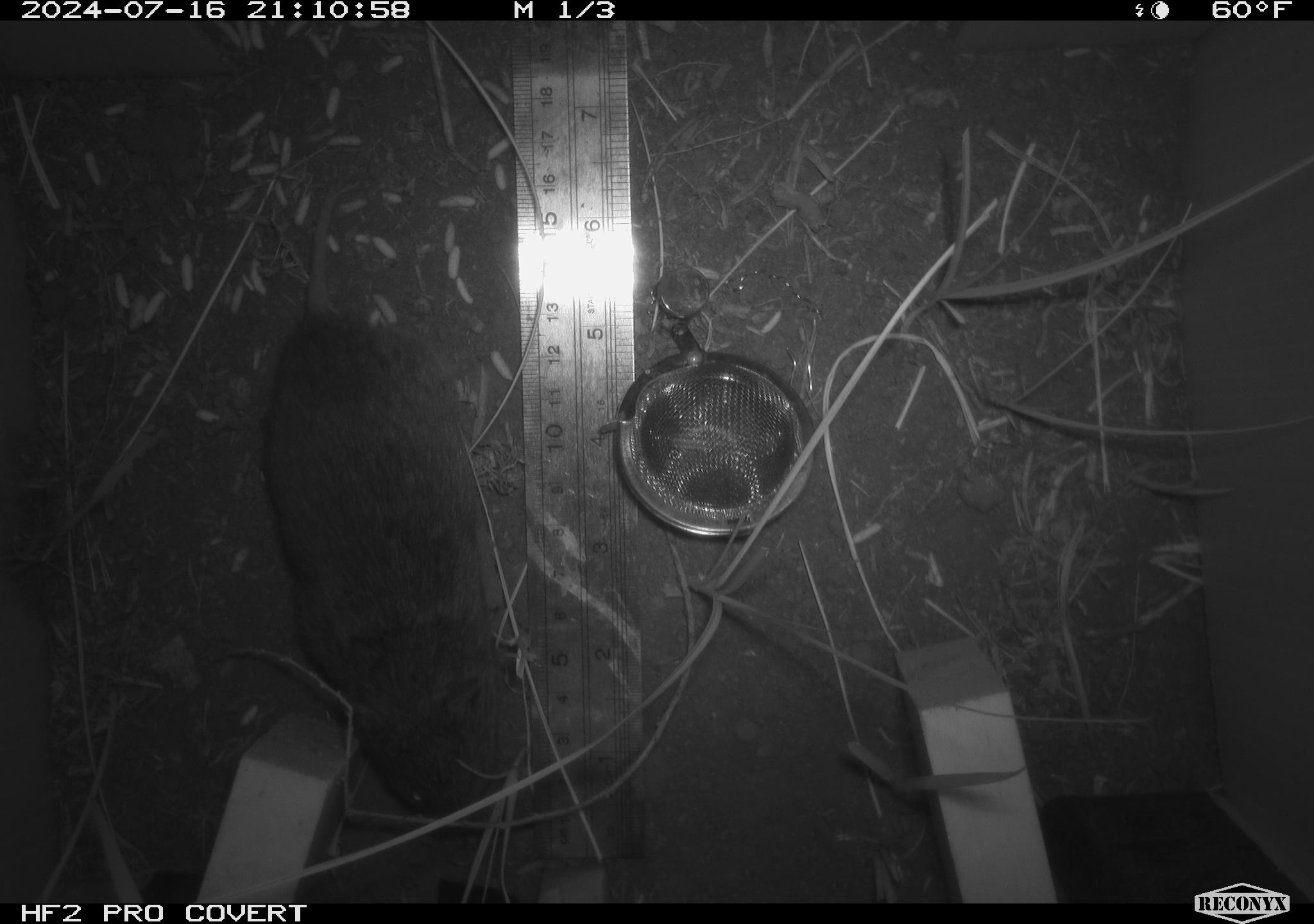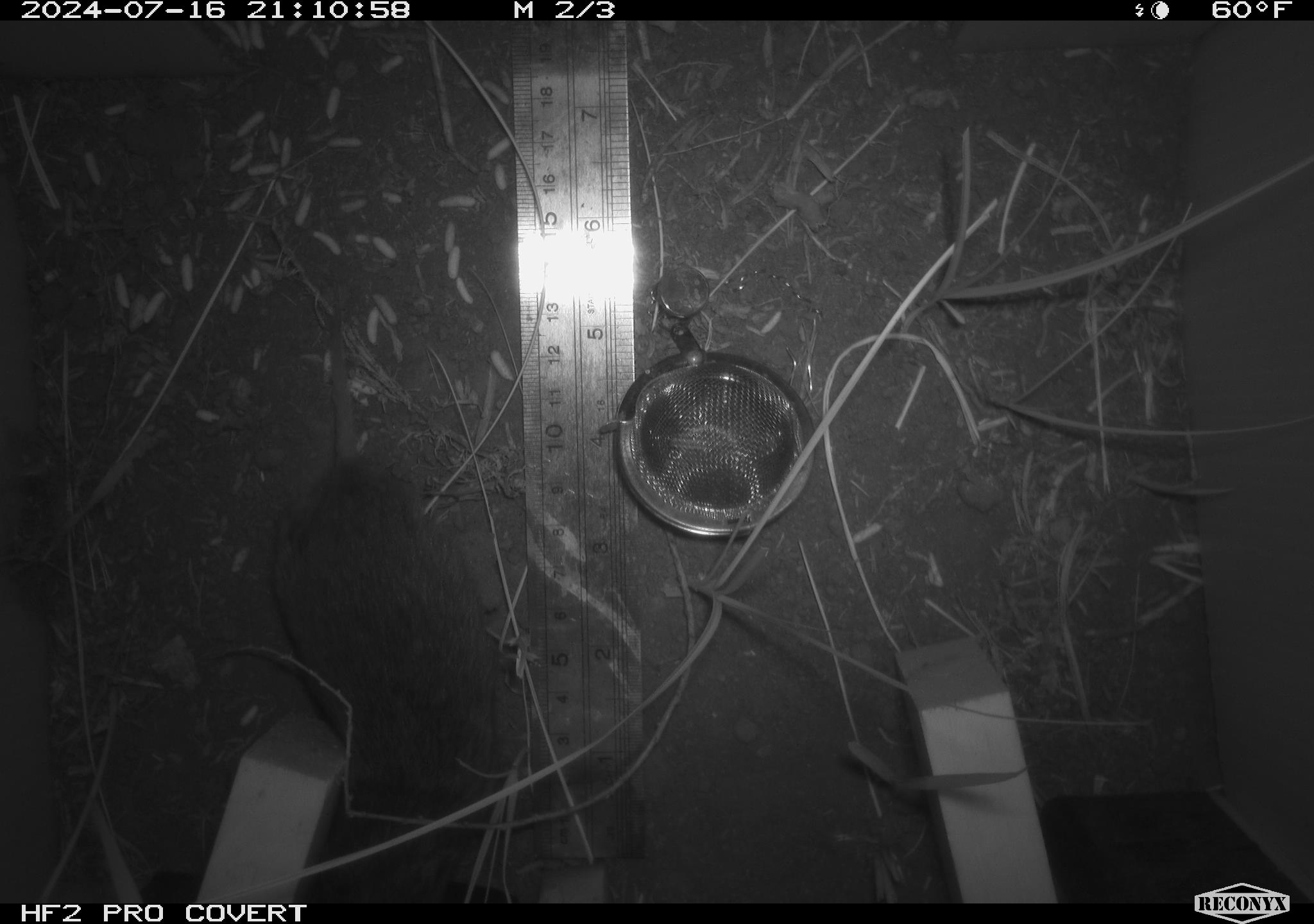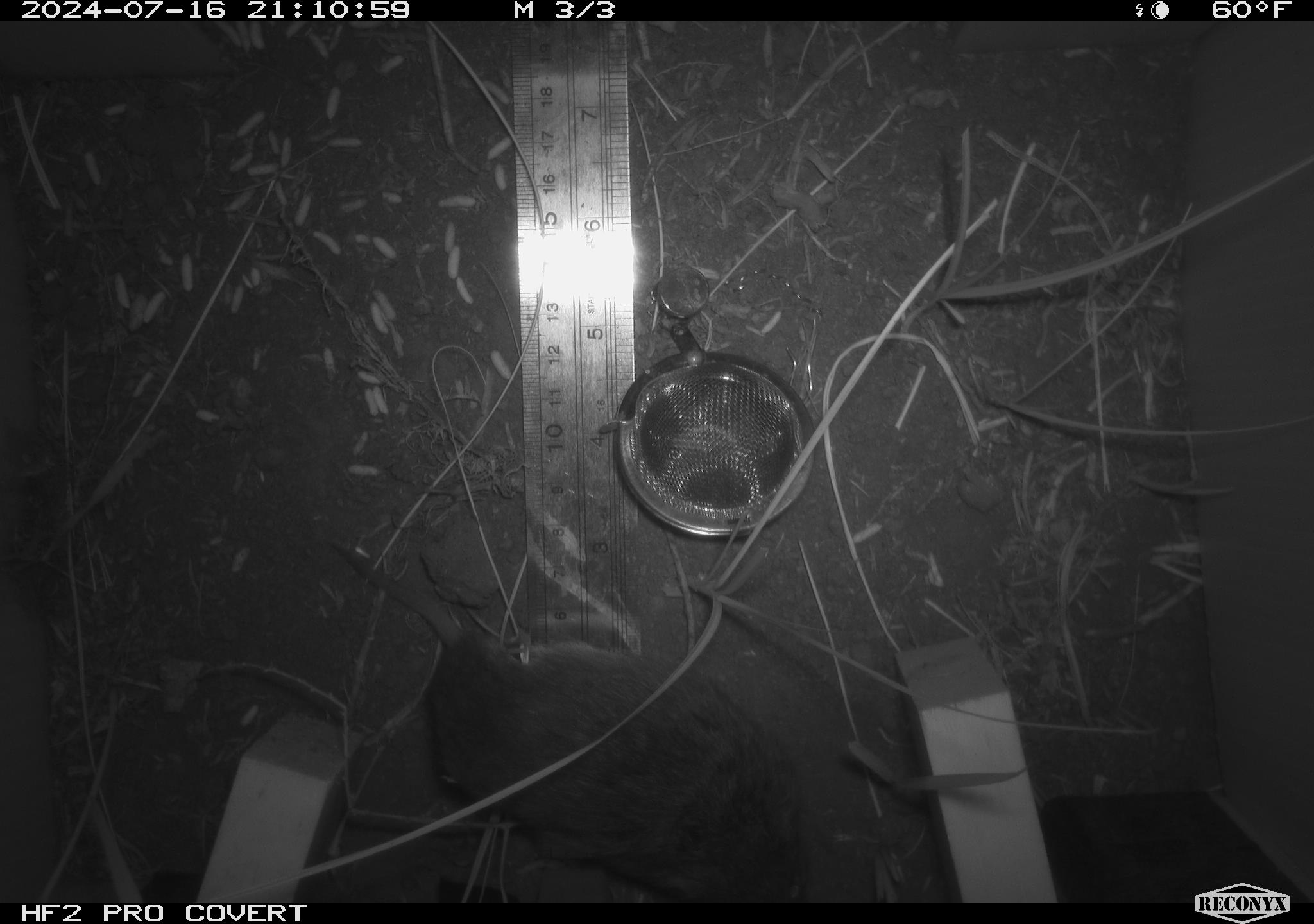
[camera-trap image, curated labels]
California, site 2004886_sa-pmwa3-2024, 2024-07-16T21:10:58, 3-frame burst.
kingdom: Animalia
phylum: Chordata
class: Mammalia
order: Rodentia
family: Cricetidae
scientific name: Arvicolinae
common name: voles, lemmings, and muskrats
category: arvicolinae subfamily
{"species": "arvicolinae subfamily (voles, lemmings, and muskrats) (Arvicolinae)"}